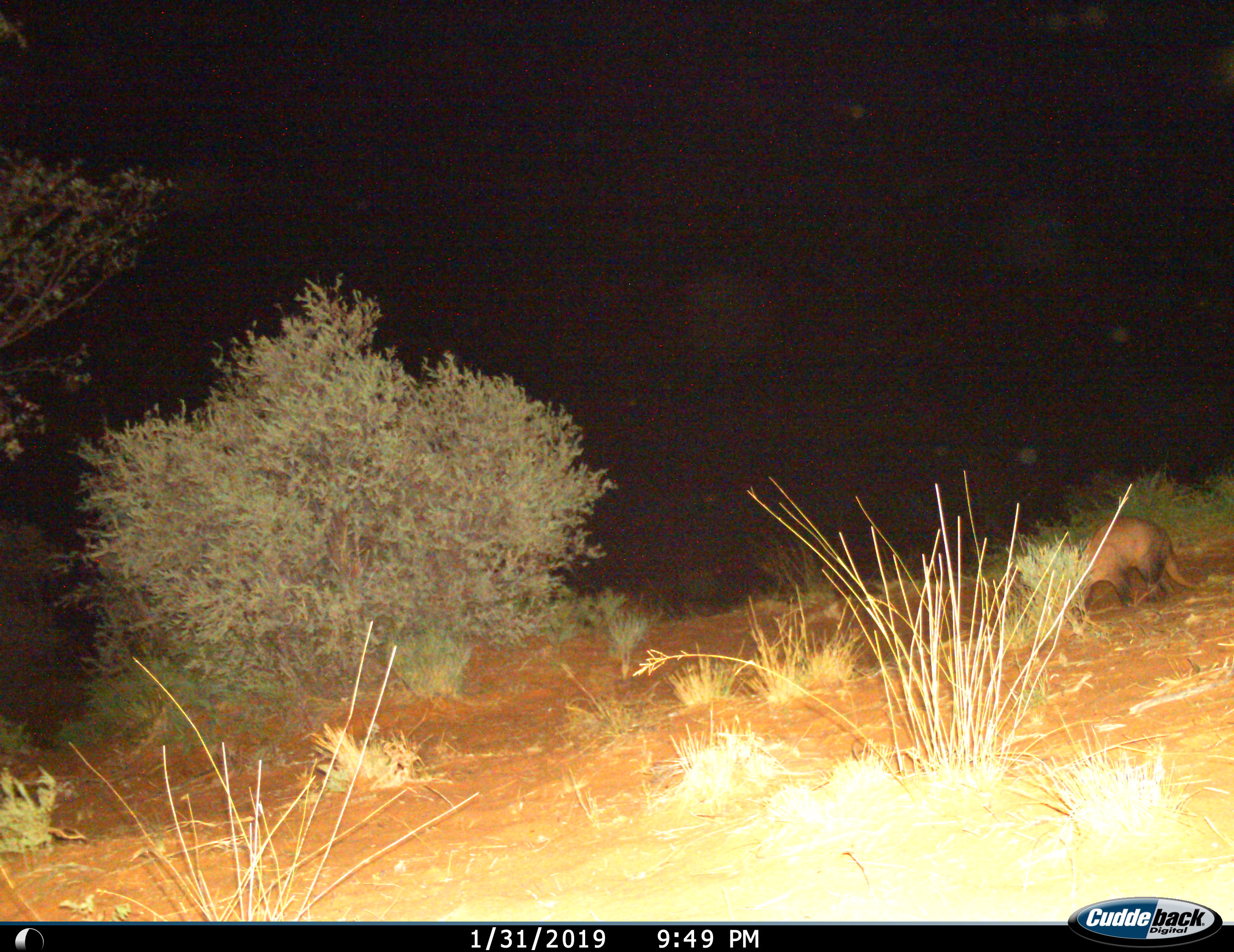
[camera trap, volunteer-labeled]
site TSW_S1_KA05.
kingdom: Animalia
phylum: Chordata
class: Mammalia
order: Tubulidentata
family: Orycteropodidae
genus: Orycteropus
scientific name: Orycteropus afer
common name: aardvark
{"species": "aardvark (Orycteropus afer)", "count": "1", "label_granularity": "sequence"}